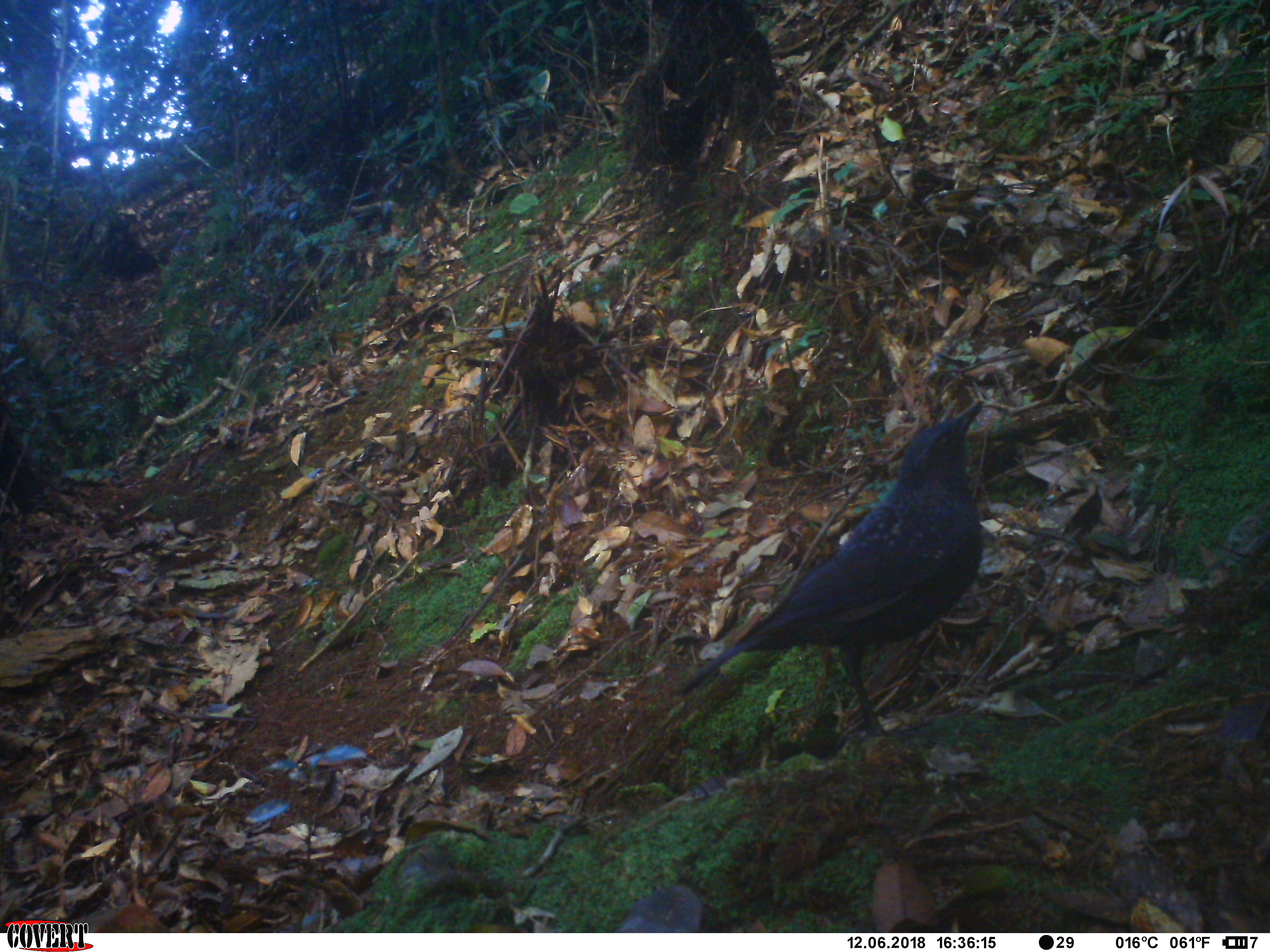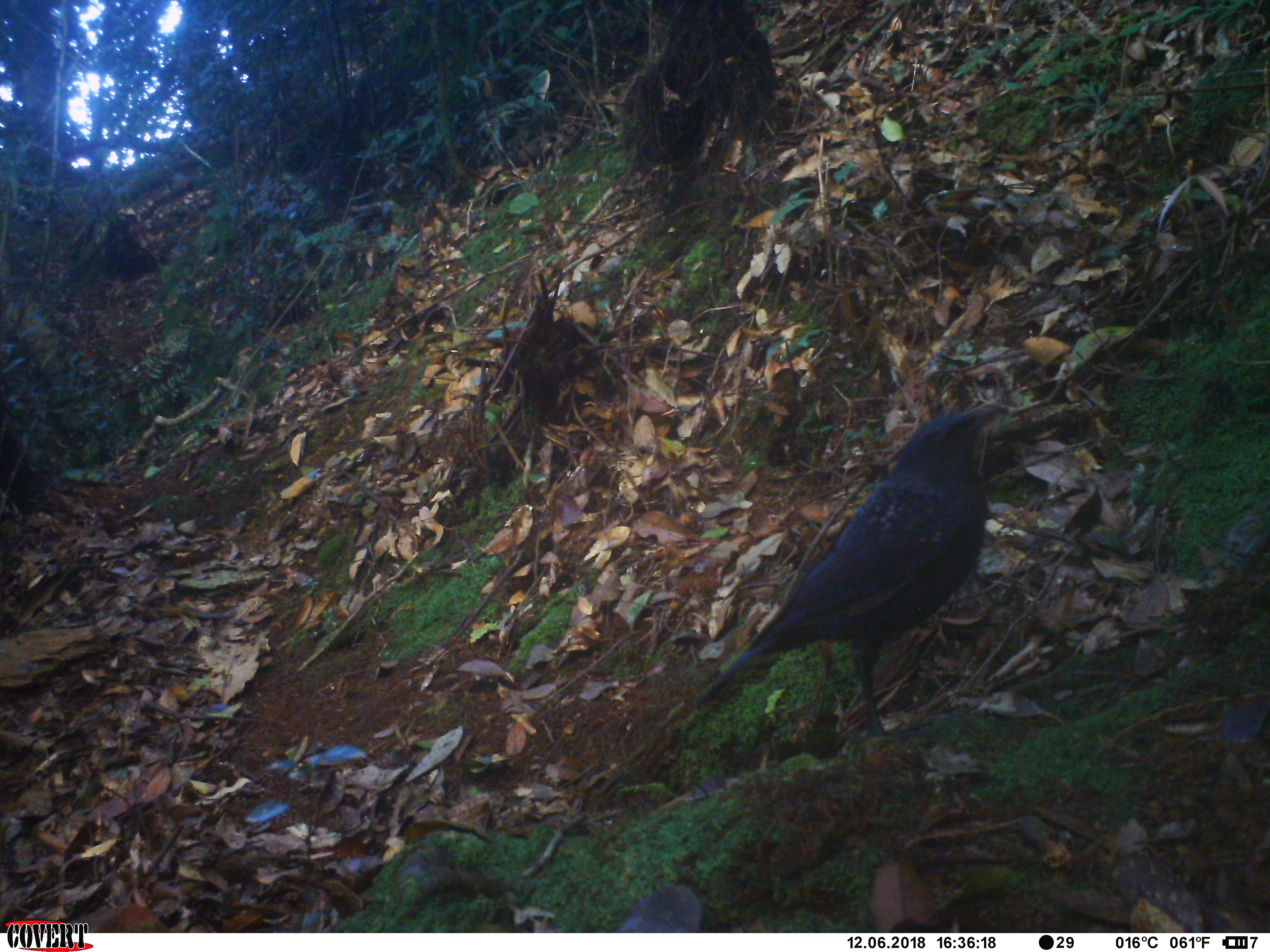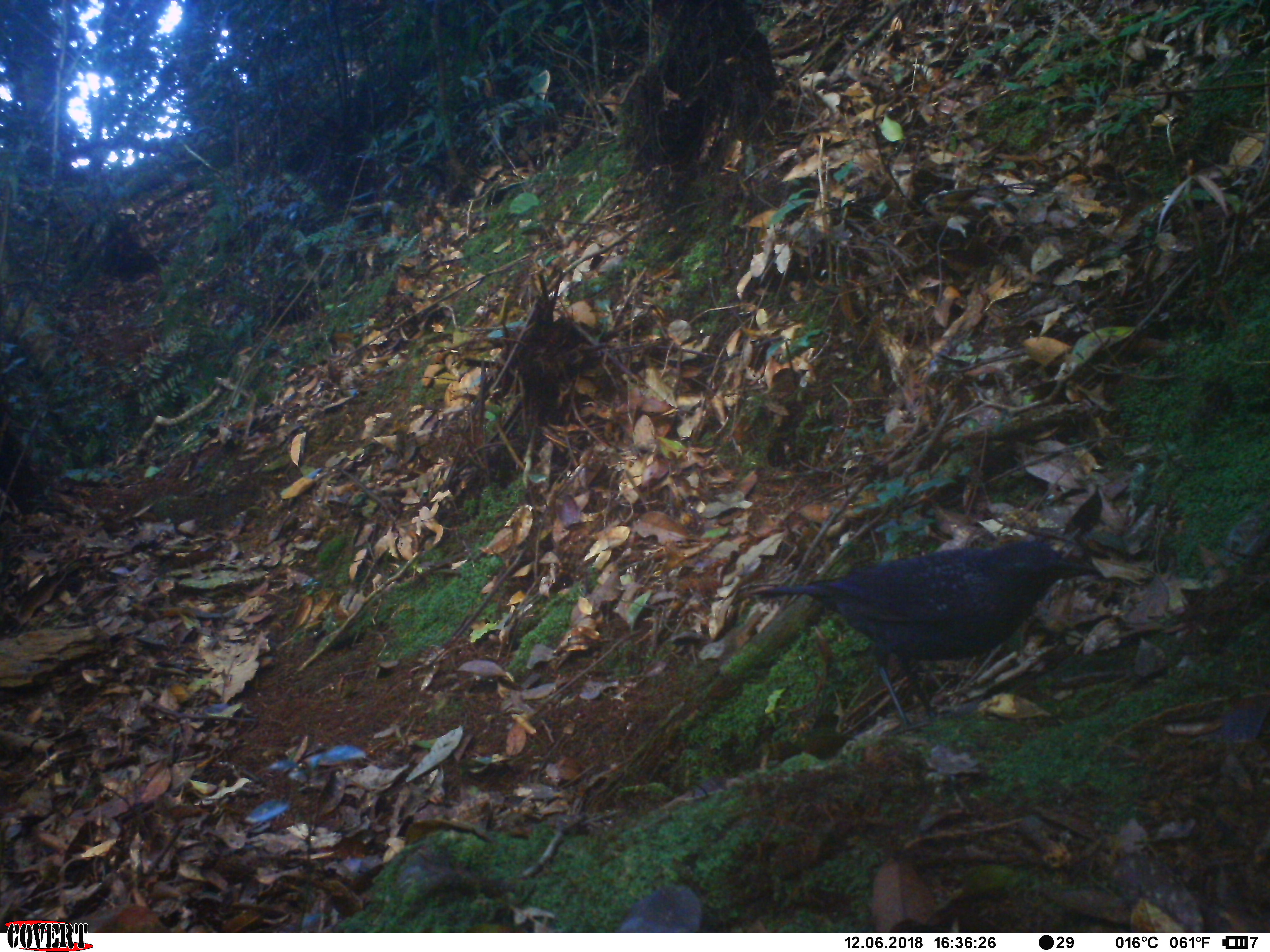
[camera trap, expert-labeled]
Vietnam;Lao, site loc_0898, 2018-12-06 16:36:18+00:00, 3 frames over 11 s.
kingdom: Animalia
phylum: Chordata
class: Aves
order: Passeriformes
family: Muscicapidae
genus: Myophonus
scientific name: Myophonus caeruleus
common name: blue whistling thrush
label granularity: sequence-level